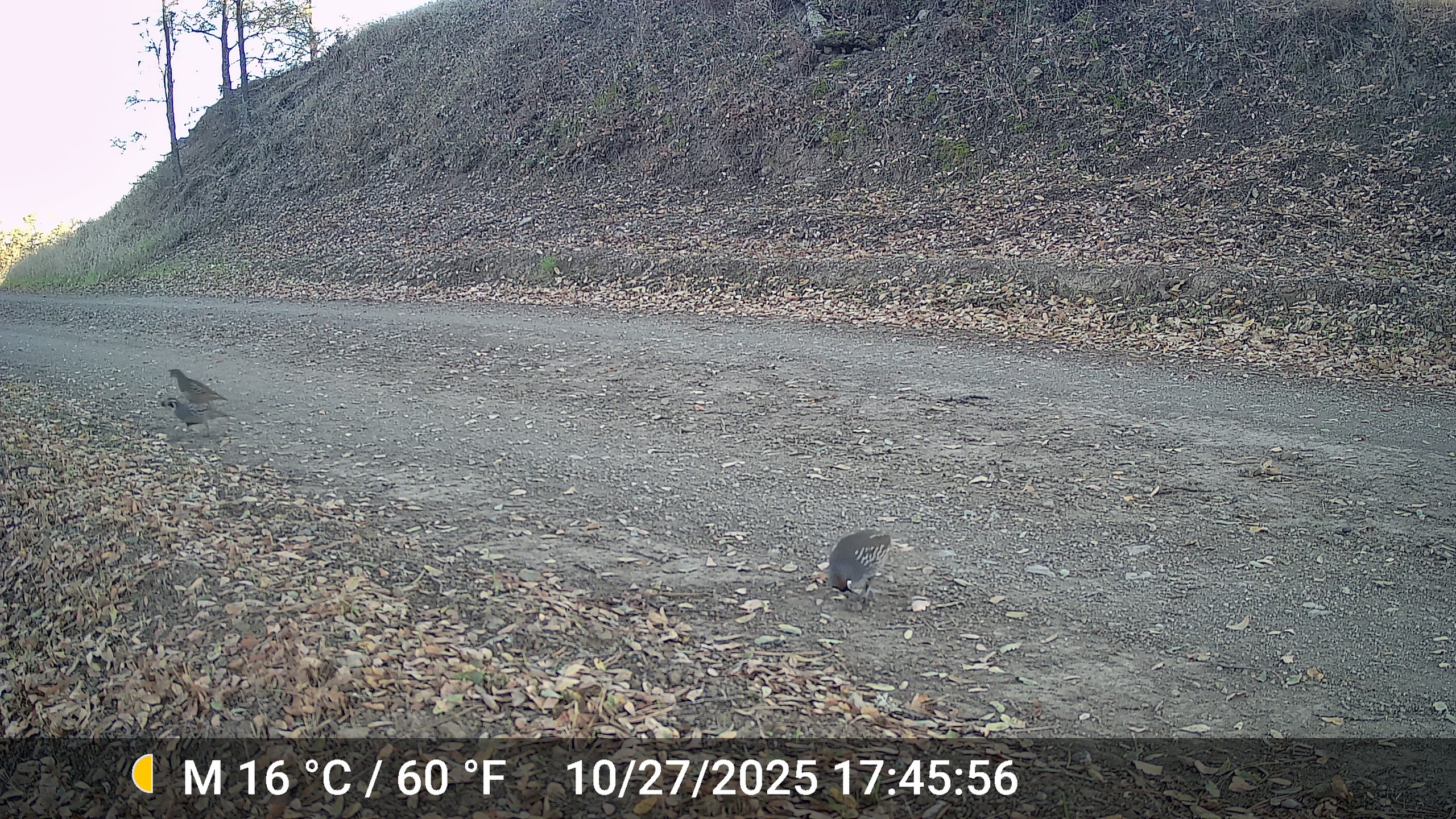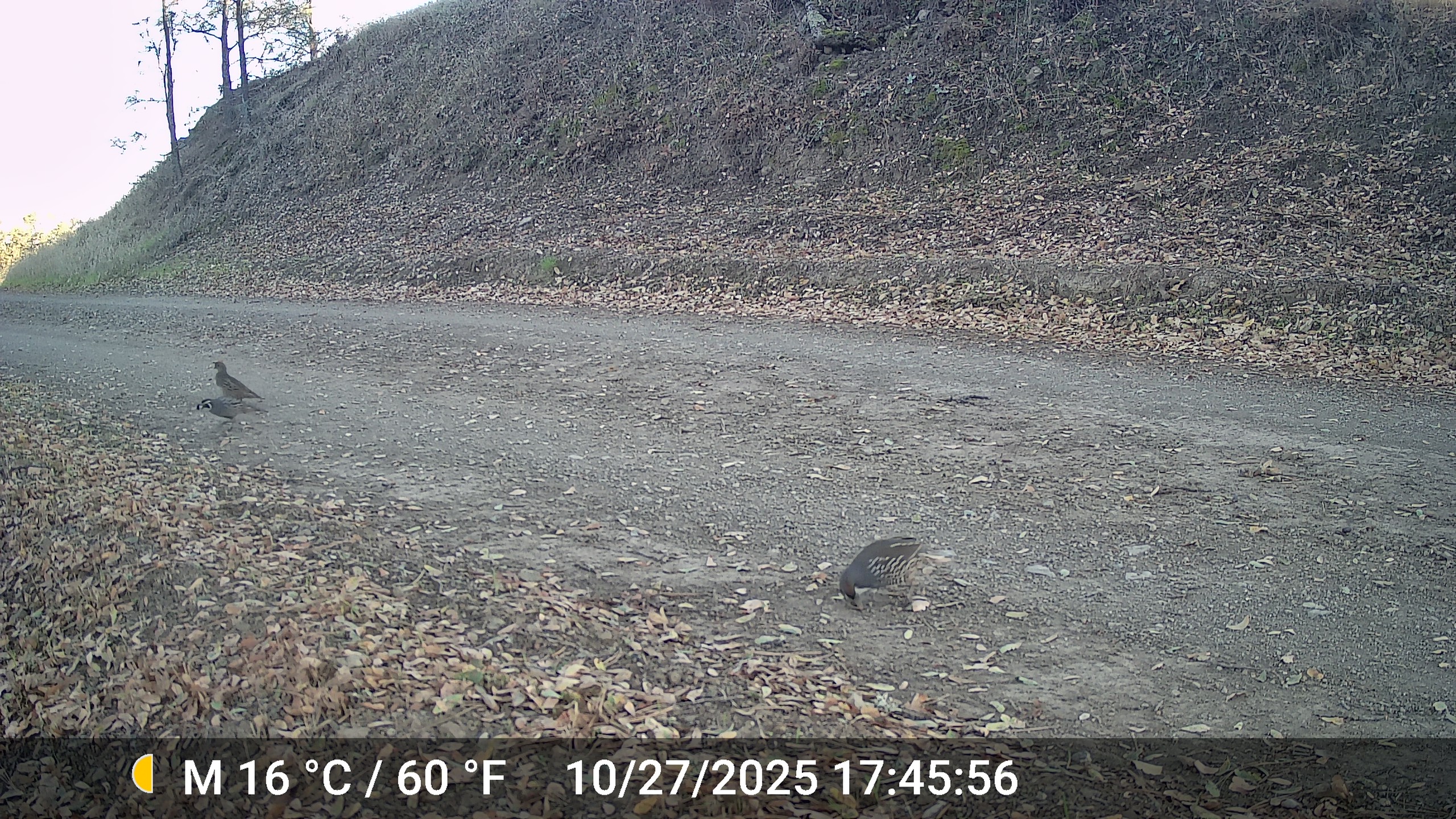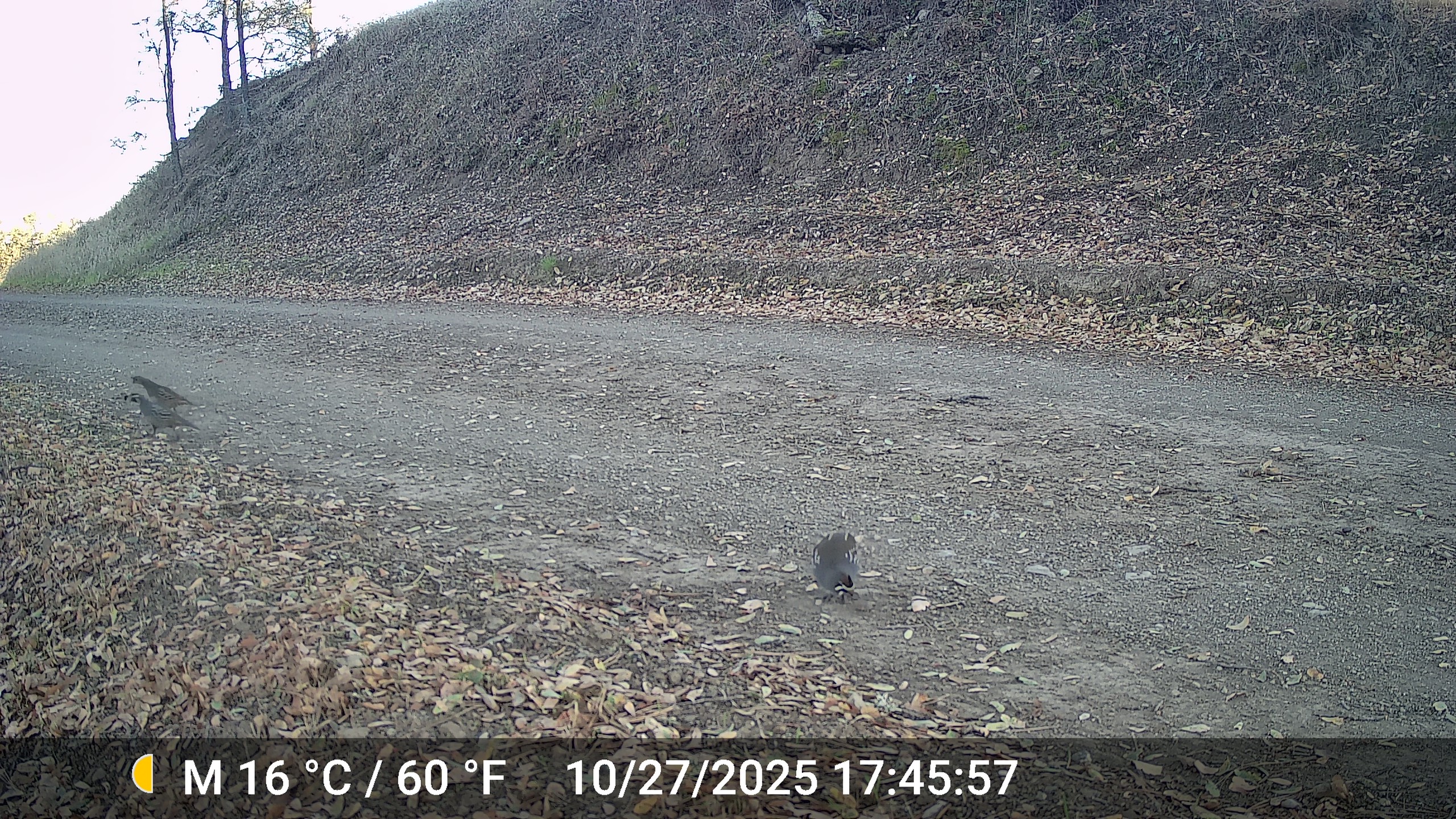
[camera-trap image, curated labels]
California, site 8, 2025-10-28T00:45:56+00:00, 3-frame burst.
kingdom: Animalia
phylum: Chordata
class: Aves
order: Galliformes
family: Odontophoridae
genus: Callipepla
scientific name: Callipepla californica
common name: california quail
California quail (Callipepla californica).